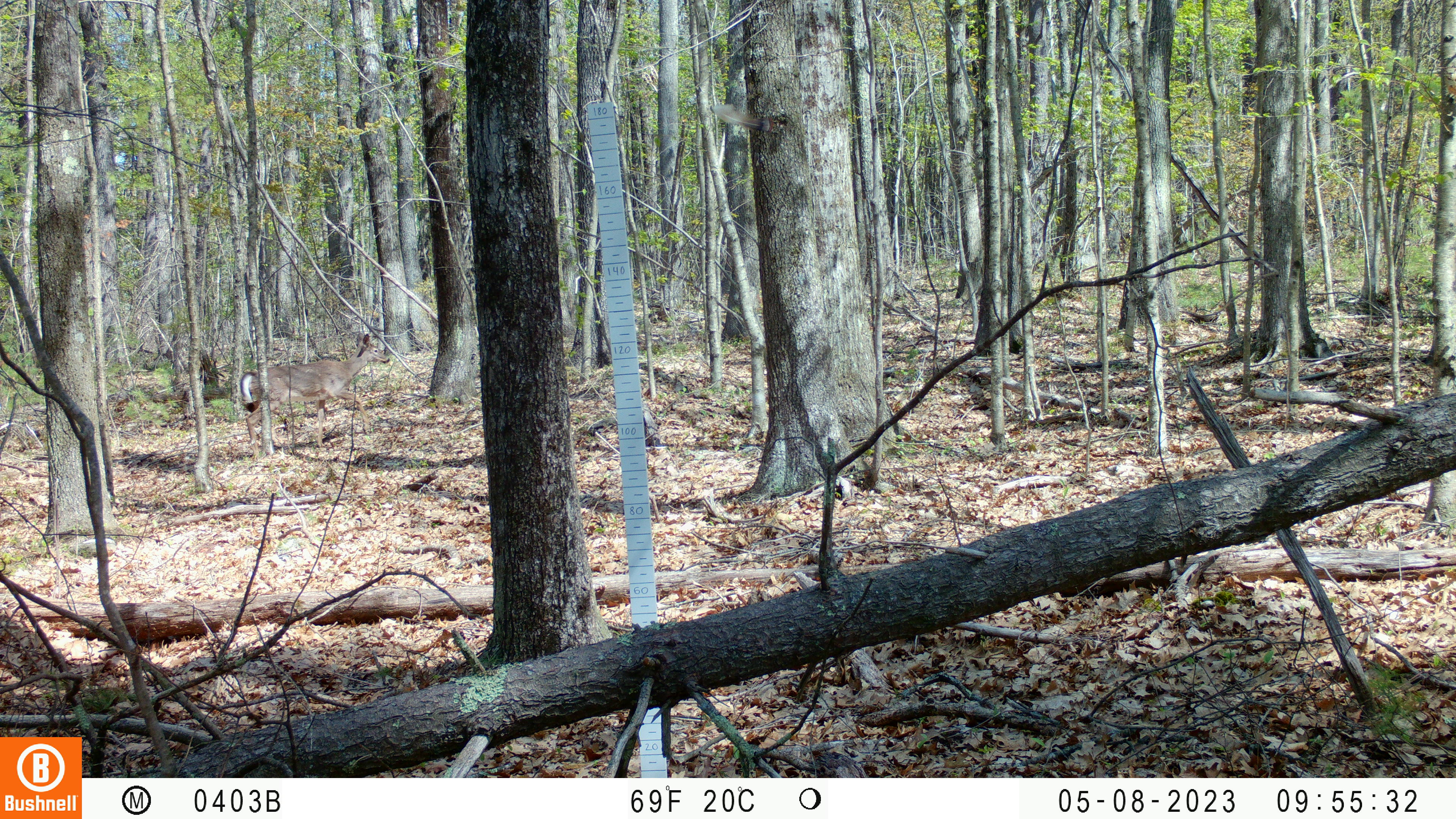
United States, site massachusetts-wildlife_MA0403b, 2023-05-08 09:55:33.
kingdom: Animalia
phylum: Chordata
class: Mammalia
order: Artiodactyla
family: Cervidae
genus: Odocoileus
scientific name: Odocoileus virginianus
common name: white-tailed deer